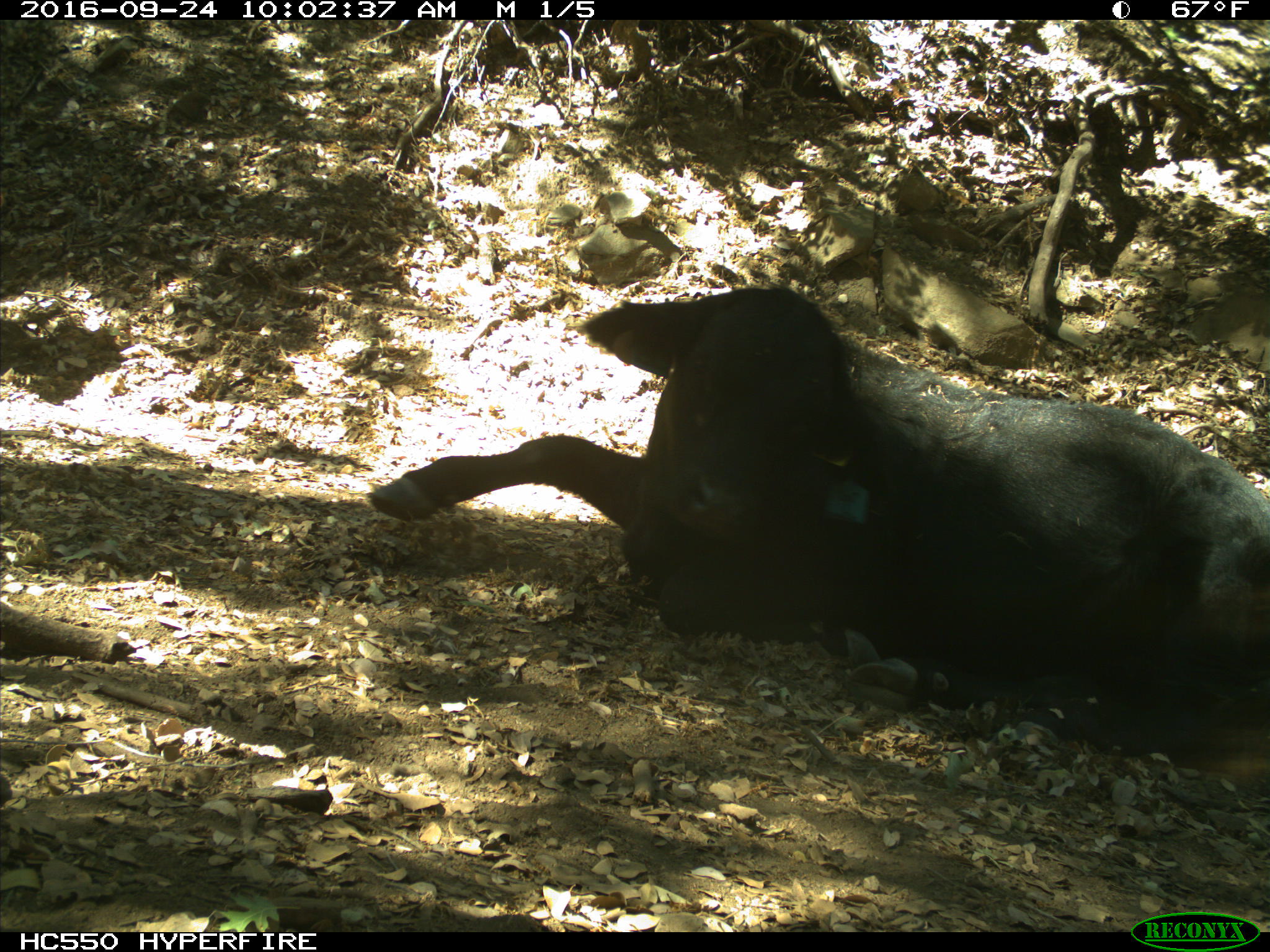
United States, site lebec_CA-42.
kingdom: Animalia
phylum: Chordata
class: Mammalia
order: Artiodactyla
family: Bovidae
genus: Bos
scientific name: Bos taurus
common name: domestic cow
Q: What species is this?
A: Bos taurus (domestic cow).